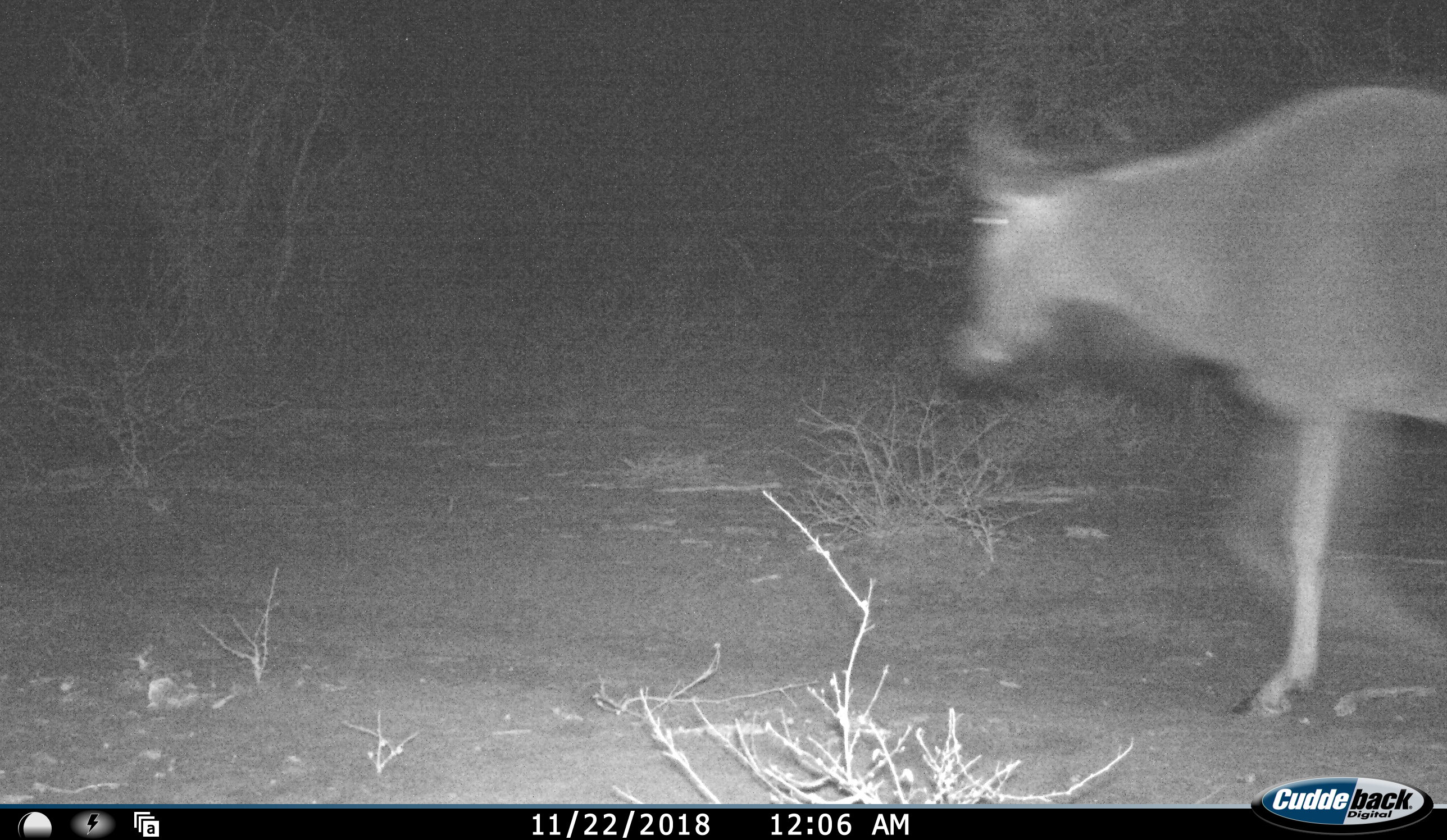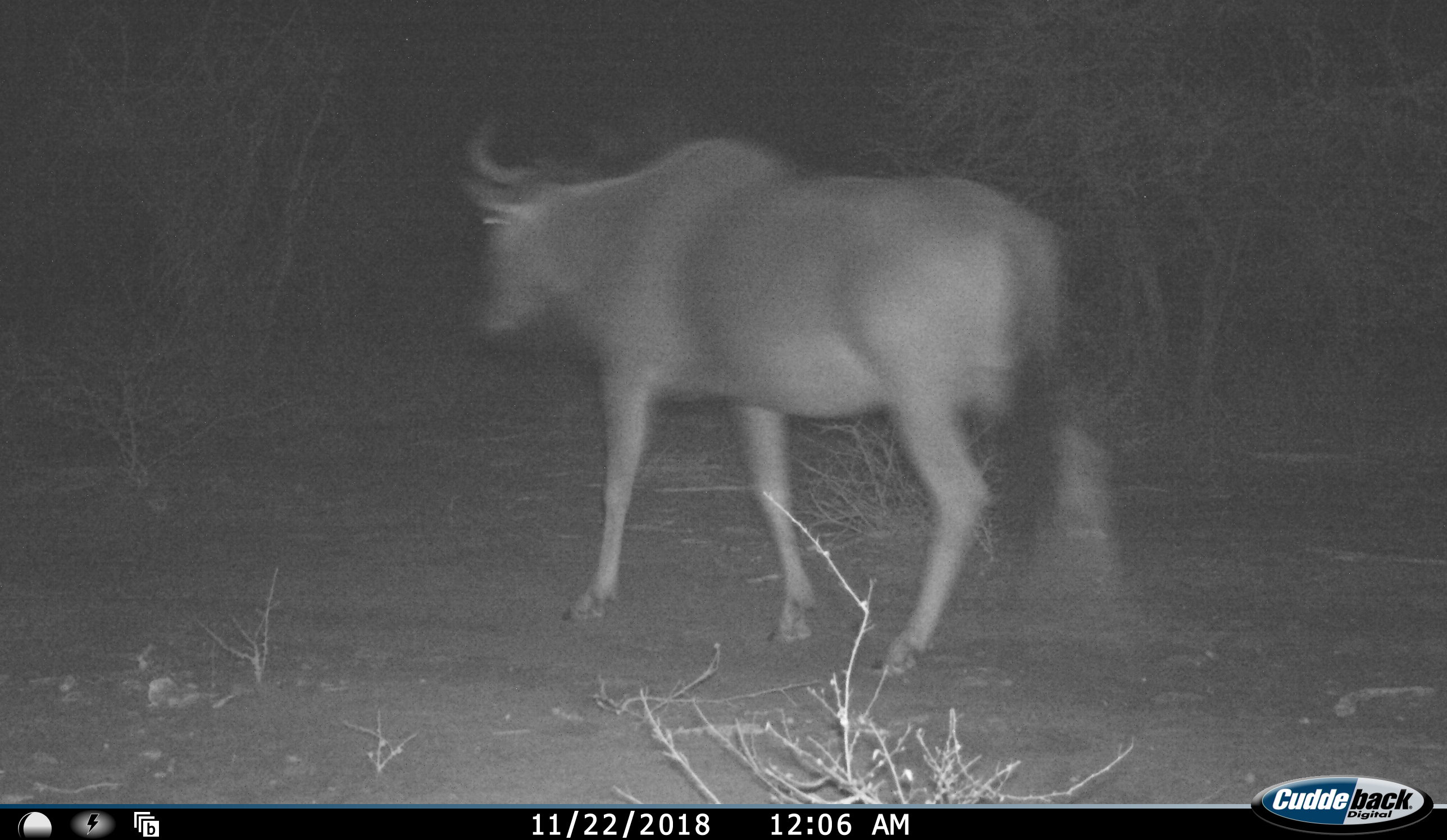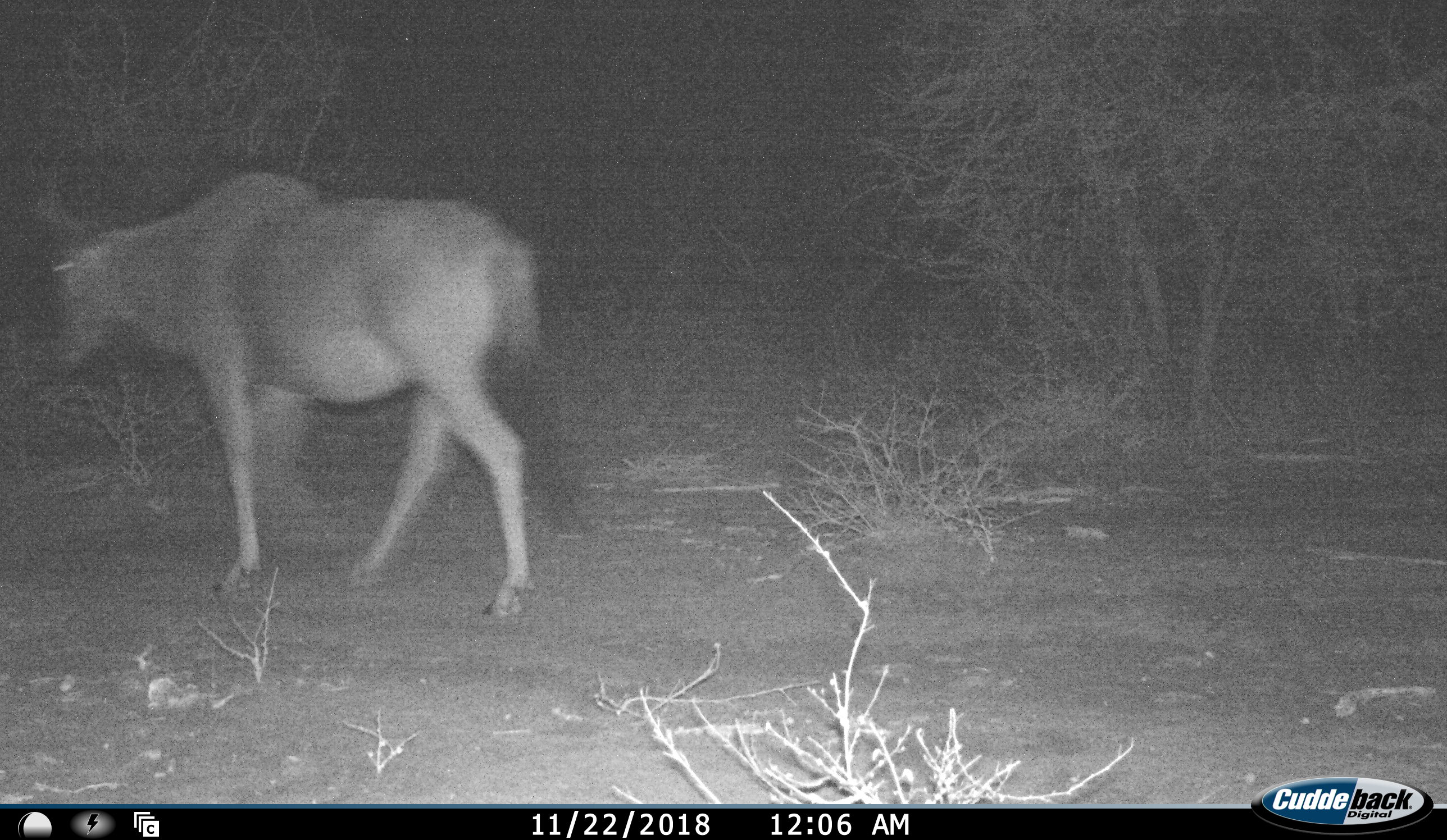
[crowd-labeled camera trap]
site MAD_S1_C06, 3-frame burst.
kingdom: Animalia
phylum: Chordata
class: Mammalia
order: Artiodactyla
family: Bovidae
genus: Connochaetes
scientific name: Connochaetes taurinus taurinus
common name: blue wildebeest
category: wildebeestblue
Wildebeestblue (blue wildebeest) (Connochaetes taurinus taurinus), count 1. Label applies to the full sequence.